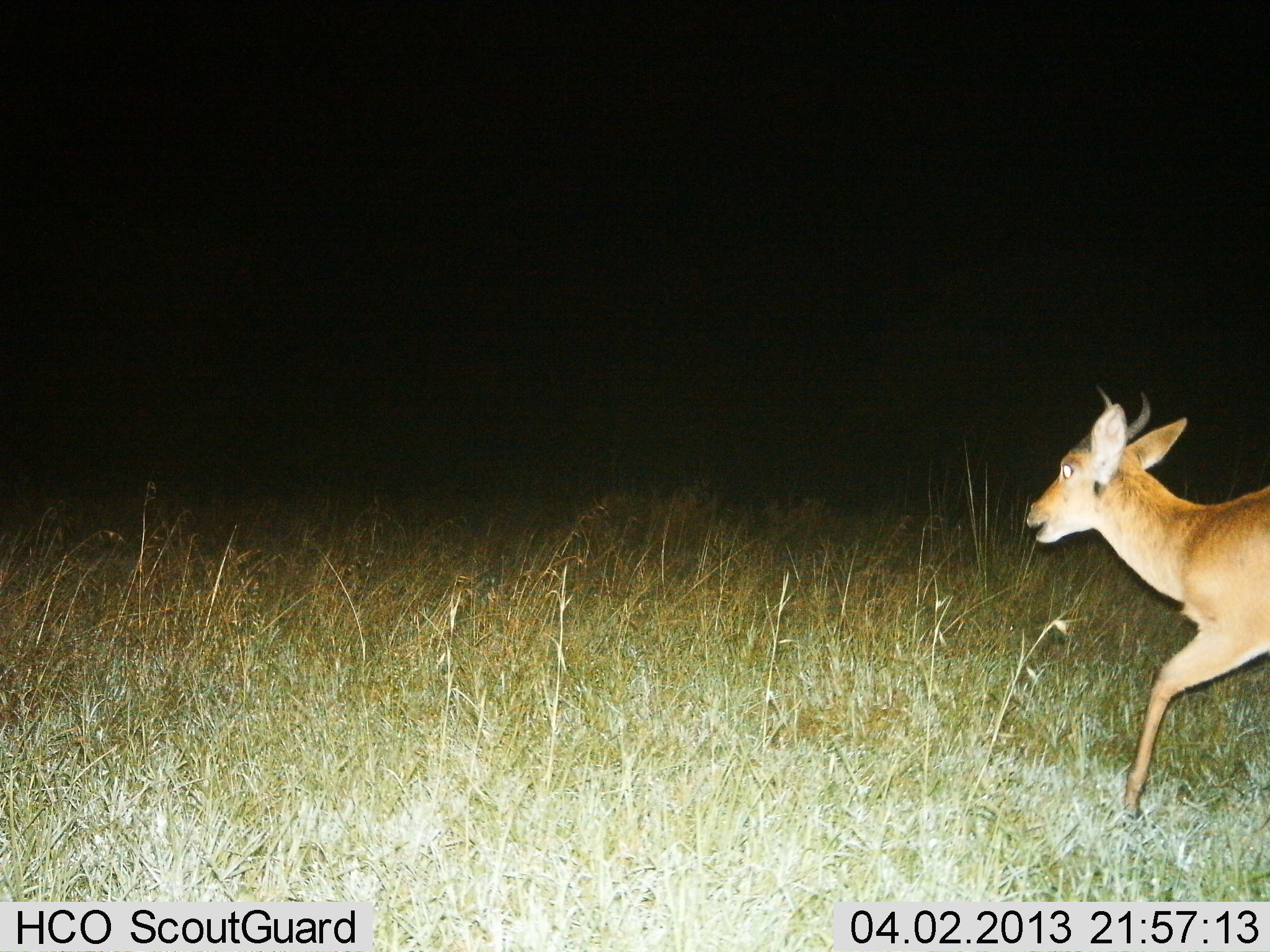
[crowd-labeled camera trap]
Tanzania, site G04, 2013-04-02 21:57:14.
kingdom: Animalia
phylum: Chordata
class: Mammalia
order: Artiodactyla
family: Bovidae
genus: Redunca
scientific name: Redunca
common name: reedbuck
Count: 1.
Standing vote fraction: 6%.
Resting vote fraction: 0%.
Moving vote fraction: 100%.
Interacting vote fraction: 0%.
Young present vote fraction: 0%.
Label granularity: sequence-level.